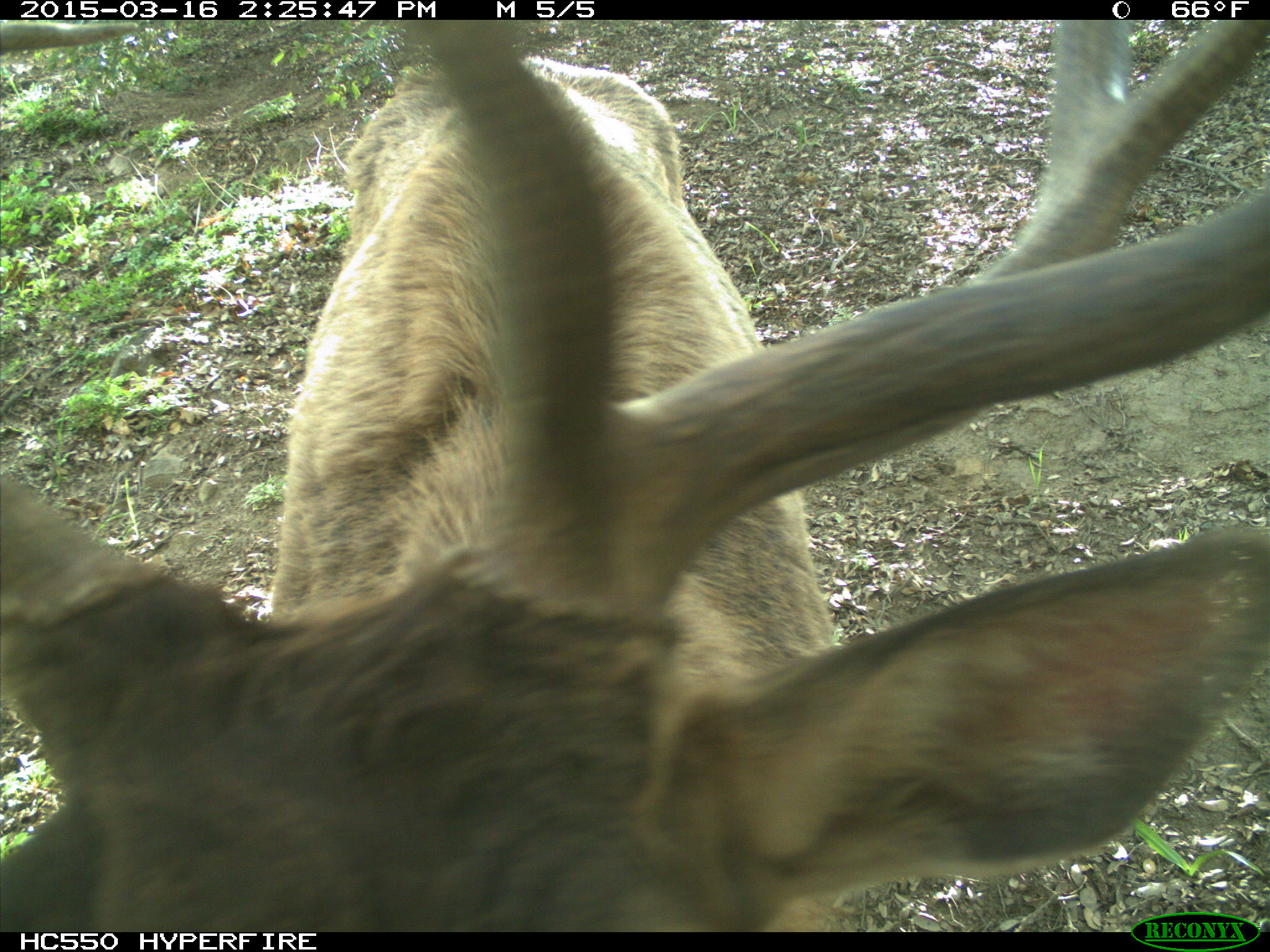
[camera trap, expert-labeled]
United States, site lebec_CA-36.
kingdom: Animalia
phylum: Chordata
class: Mammalia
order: Artiodactyla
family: Cervidae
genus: Cervus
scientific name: Cervus canadensis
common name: elk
Cervus canadensis (elk).